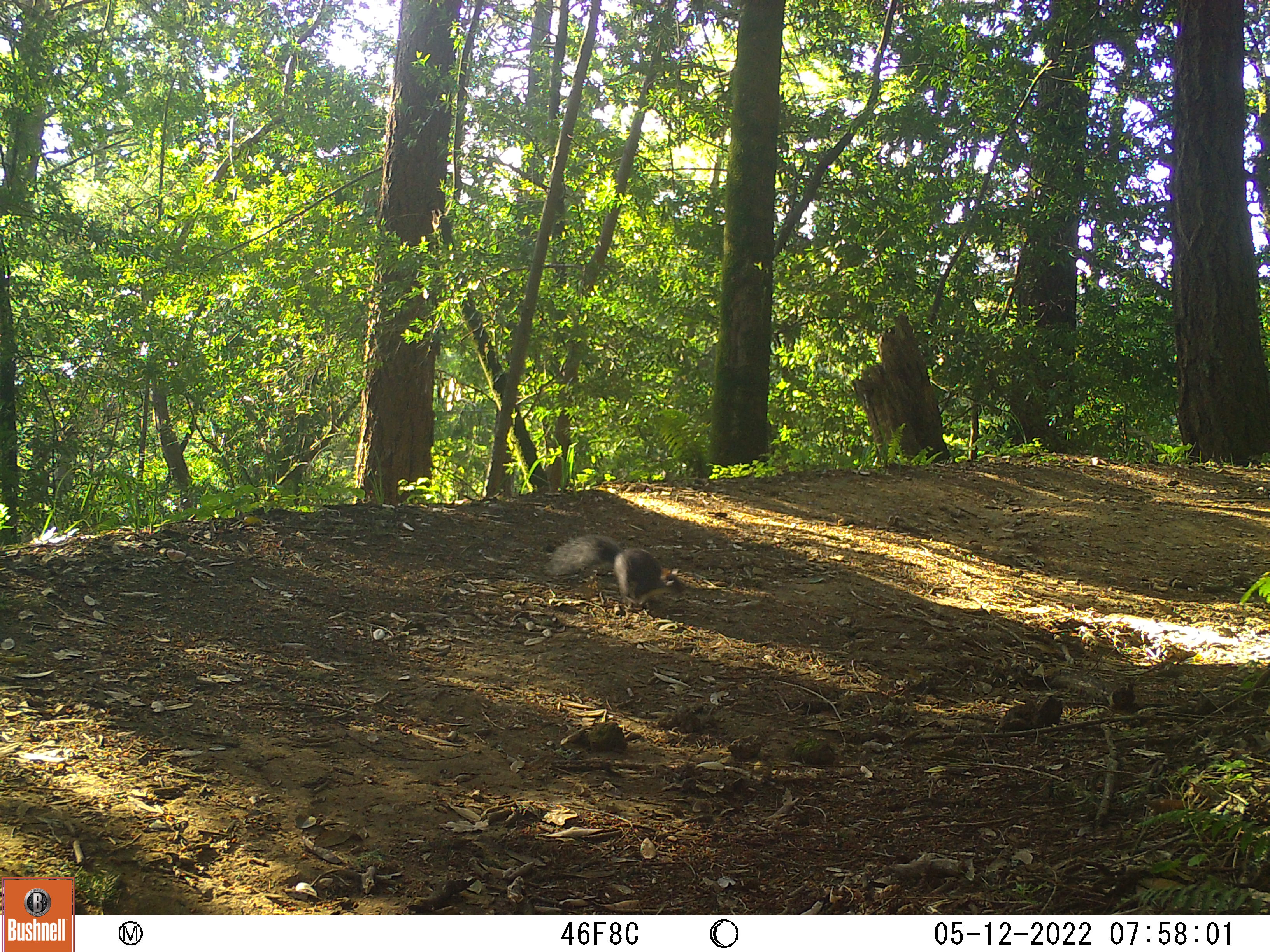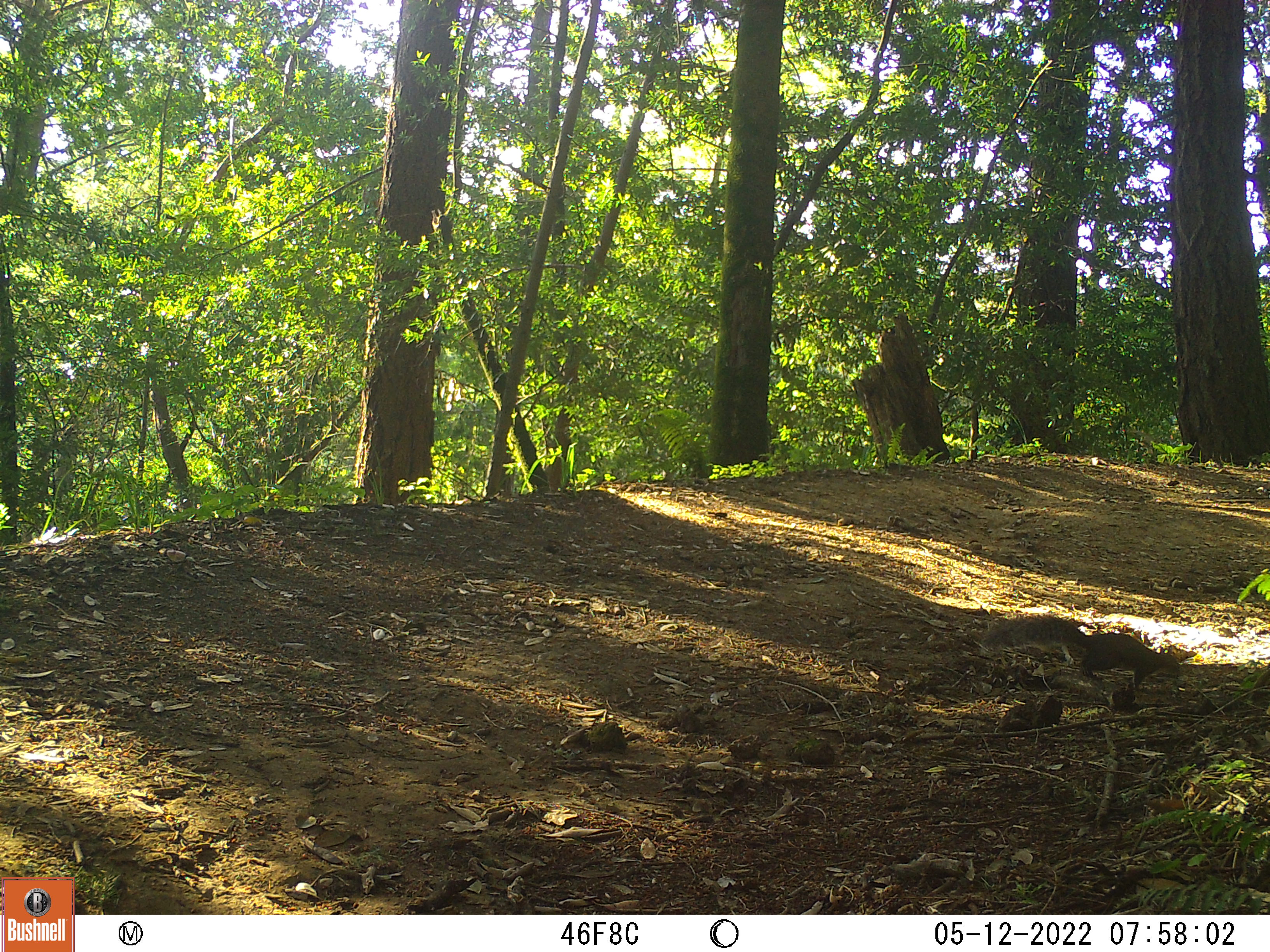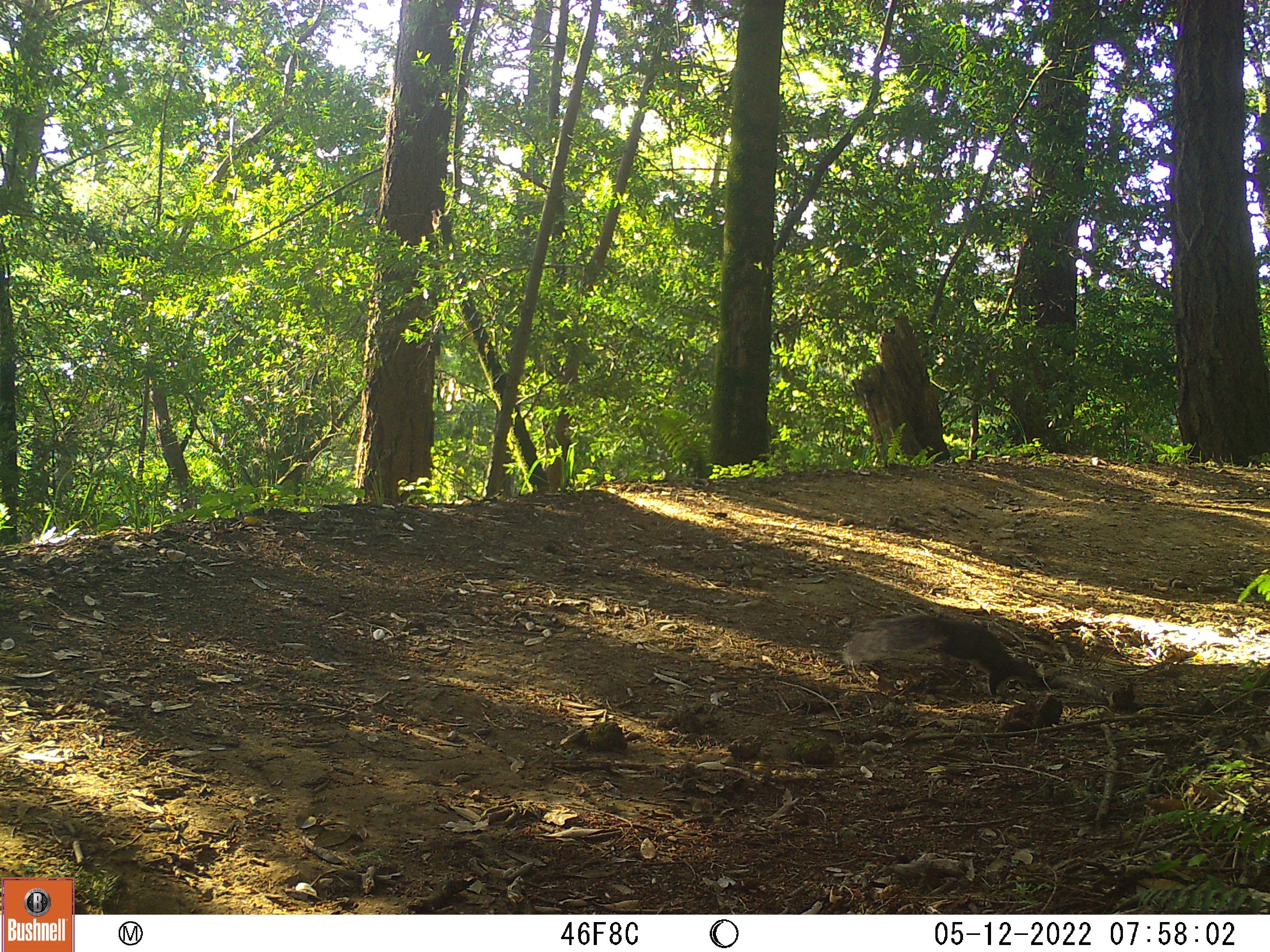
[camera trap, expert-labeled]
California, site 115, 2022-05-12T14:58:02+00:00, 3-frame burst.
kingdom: Animalia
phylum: Chordata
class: Mammalia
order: Rodentia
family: Sciuridae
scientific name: Sciuridae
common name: squirrel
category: unknown squirrel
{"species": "unknown squirrel (squirrel) (Sciuridae)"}